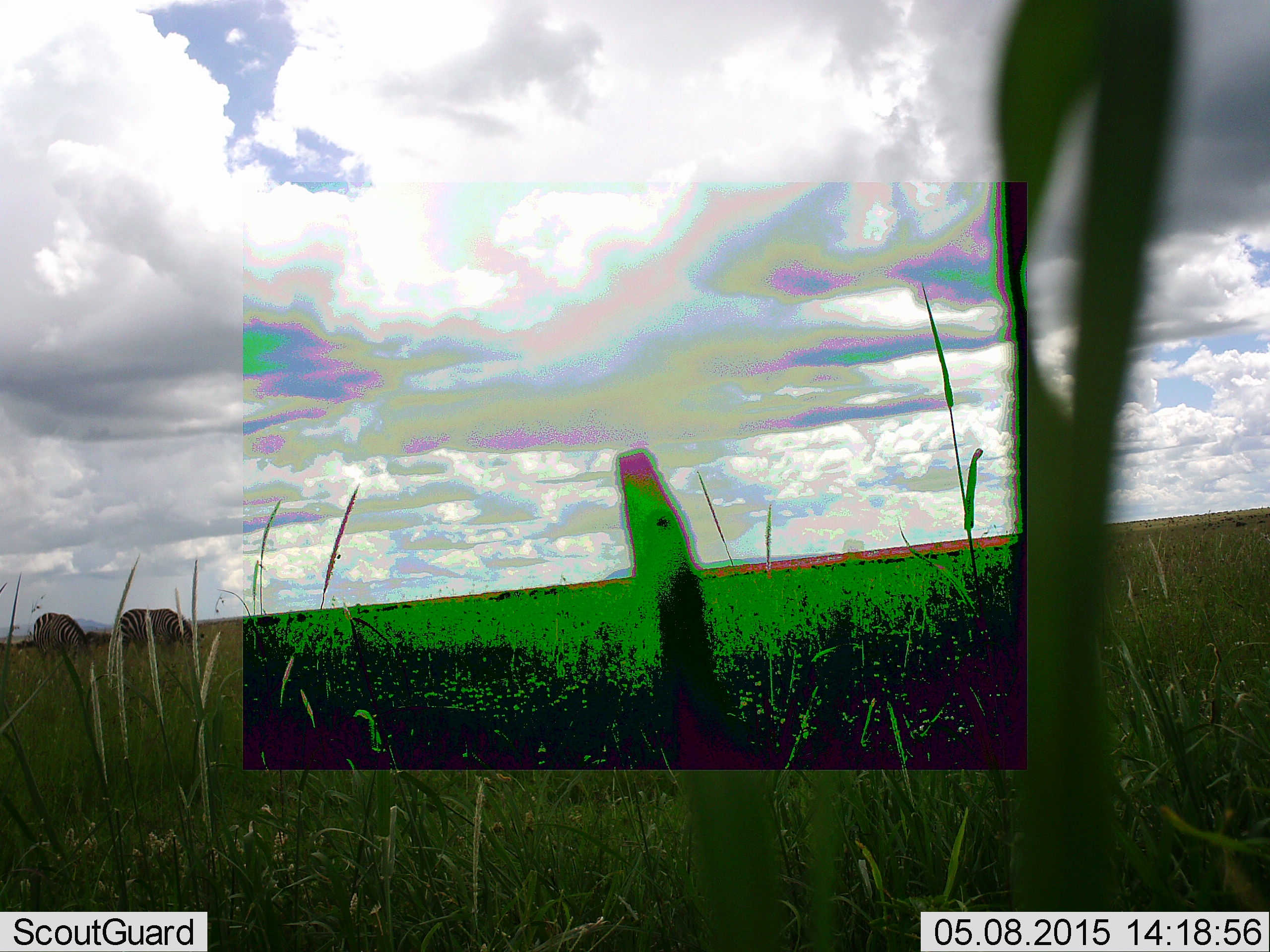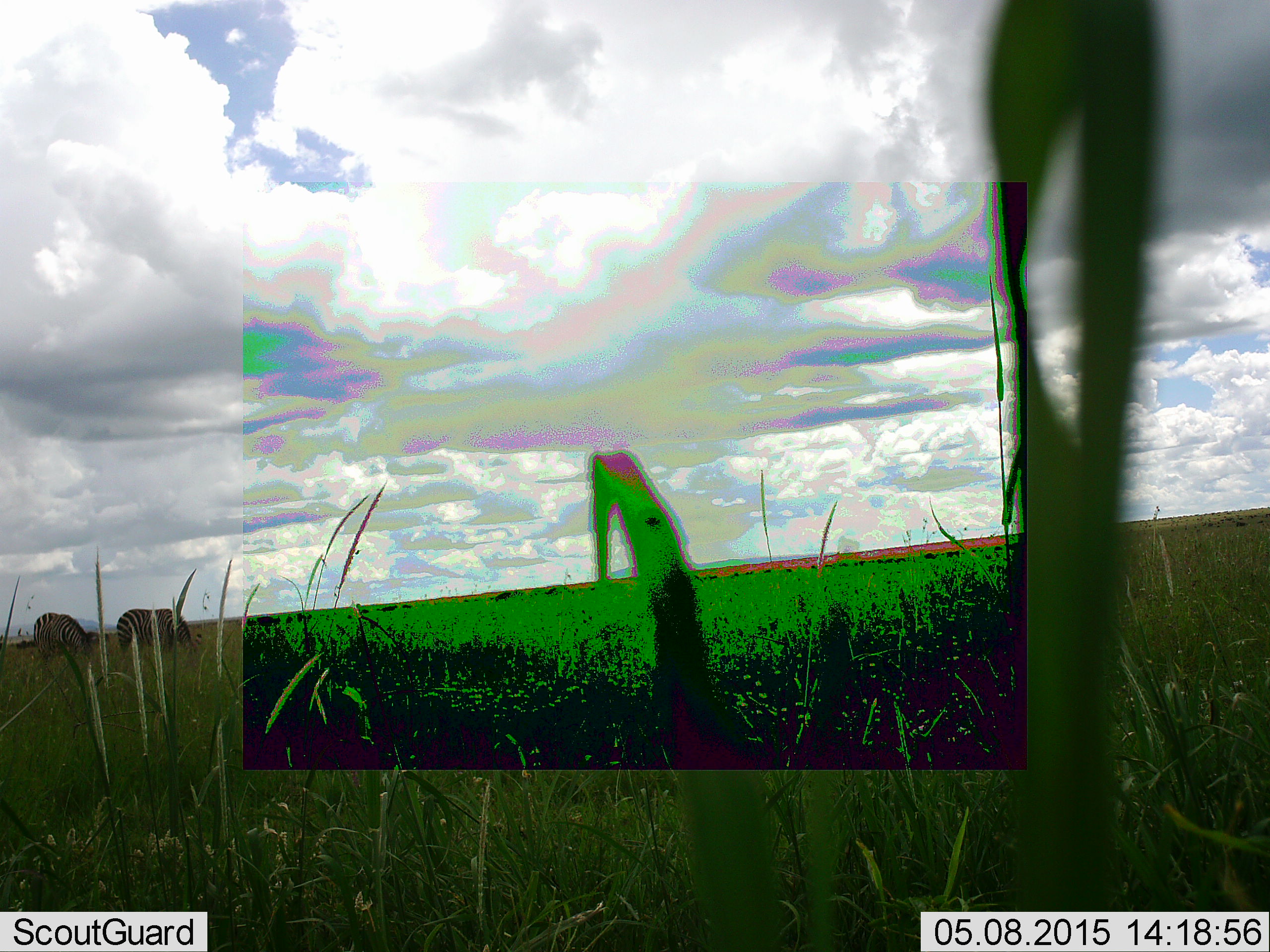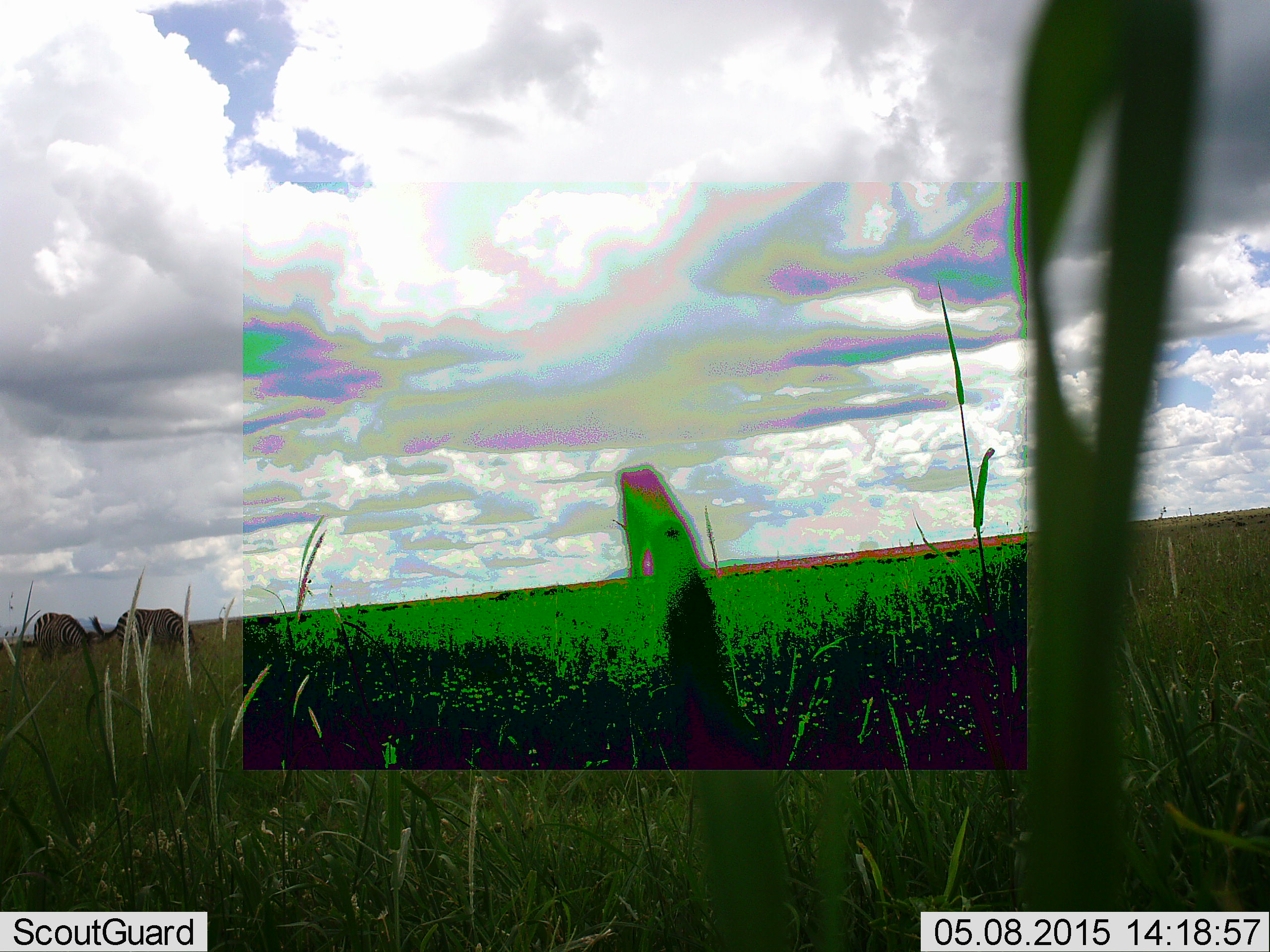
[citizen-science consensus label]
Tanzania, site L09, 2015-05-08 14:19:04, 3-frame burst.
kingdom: Animalia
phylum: Chordata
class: Mammalia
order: Perissodactyla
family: Equidae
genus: Equus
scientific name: Equus quagga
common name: plains zebra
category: zebra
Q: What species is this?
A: Zebra (plains zebra) (Equus quagga).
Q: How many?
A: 2.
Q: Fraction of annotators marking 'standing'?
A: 42%.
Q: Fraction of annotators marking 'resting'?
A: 8%.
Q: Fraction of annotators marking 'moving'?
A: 0%.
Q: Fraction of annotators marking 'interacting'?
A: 0%.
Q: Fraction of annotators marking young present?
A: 0%.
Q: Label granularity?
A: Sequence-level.